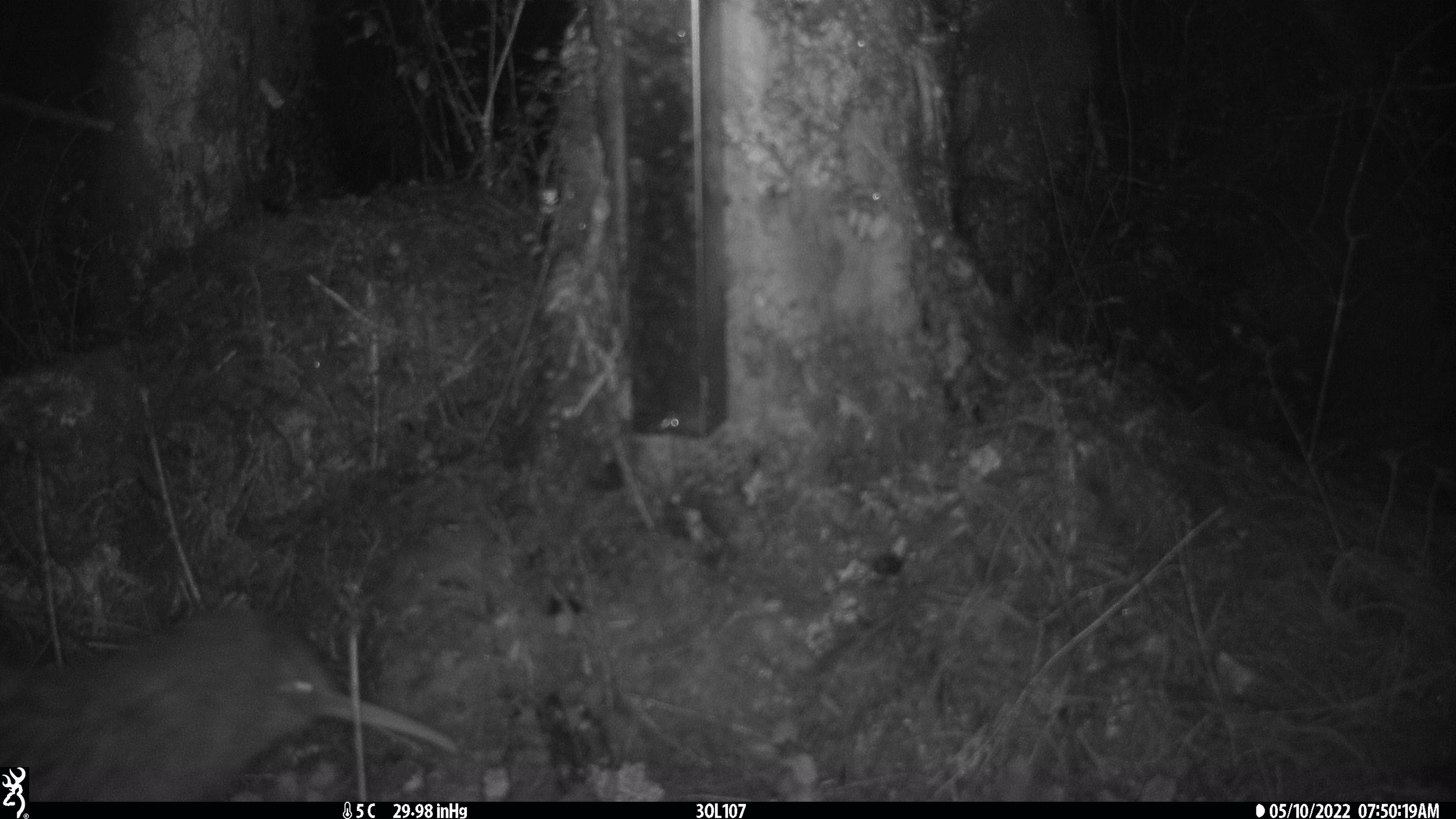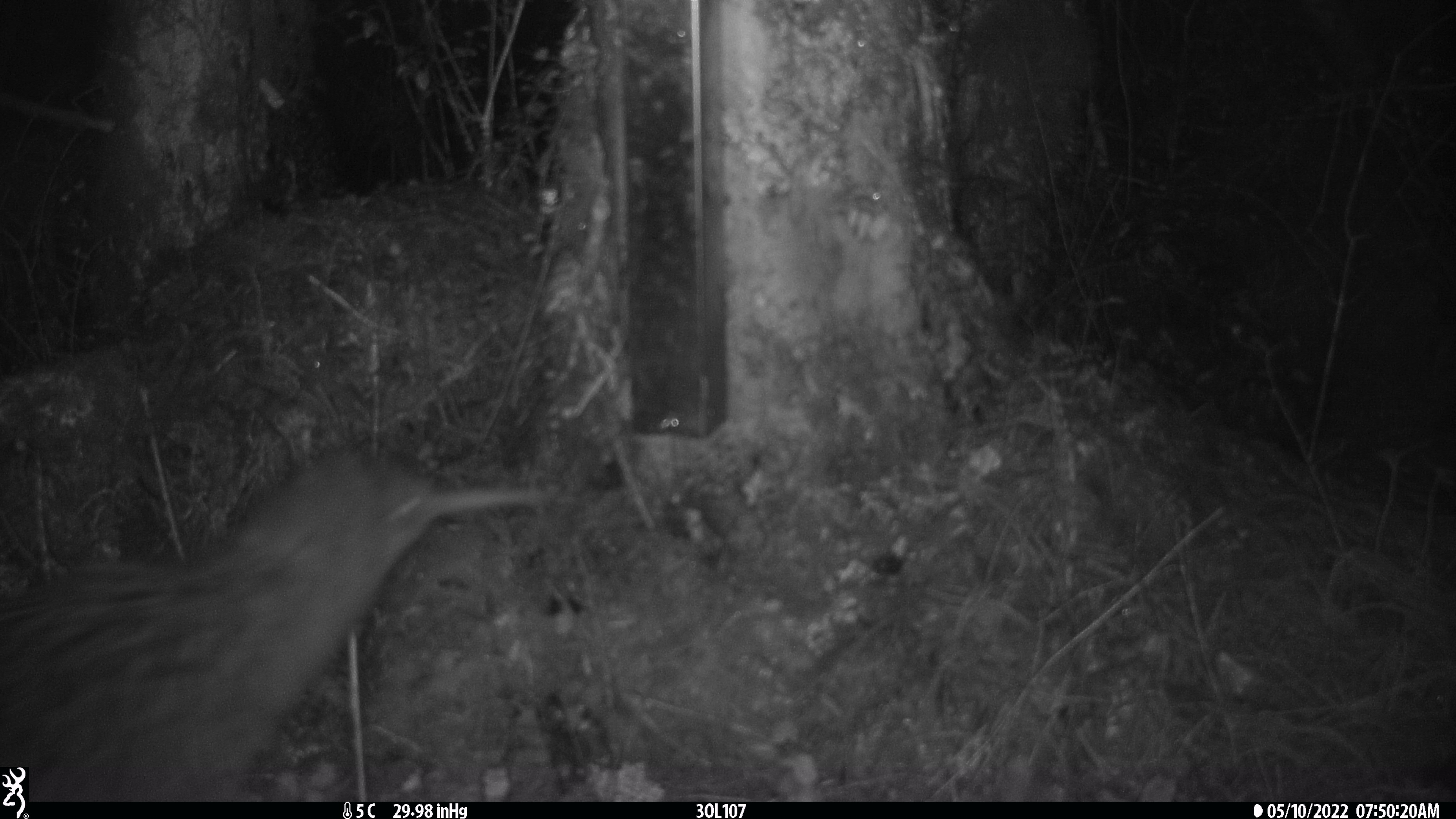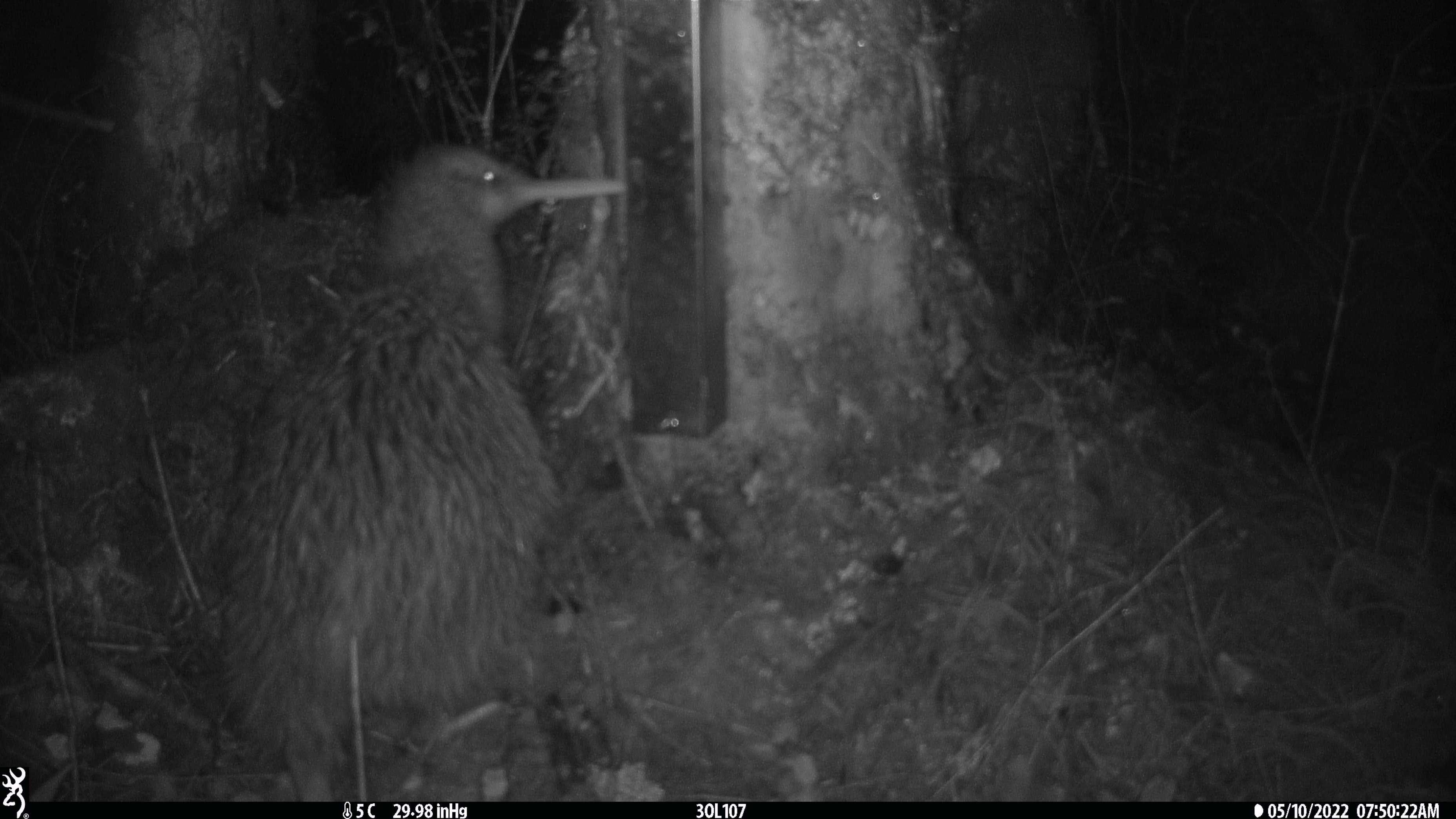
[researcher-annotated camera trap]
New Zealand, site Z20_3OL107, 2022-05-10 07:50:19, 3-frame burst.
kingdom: Animalia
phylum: Chordata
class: Aves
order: Apterygiformes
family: Apterygidae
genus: Apteryx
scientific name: Apteryx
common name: kiwi